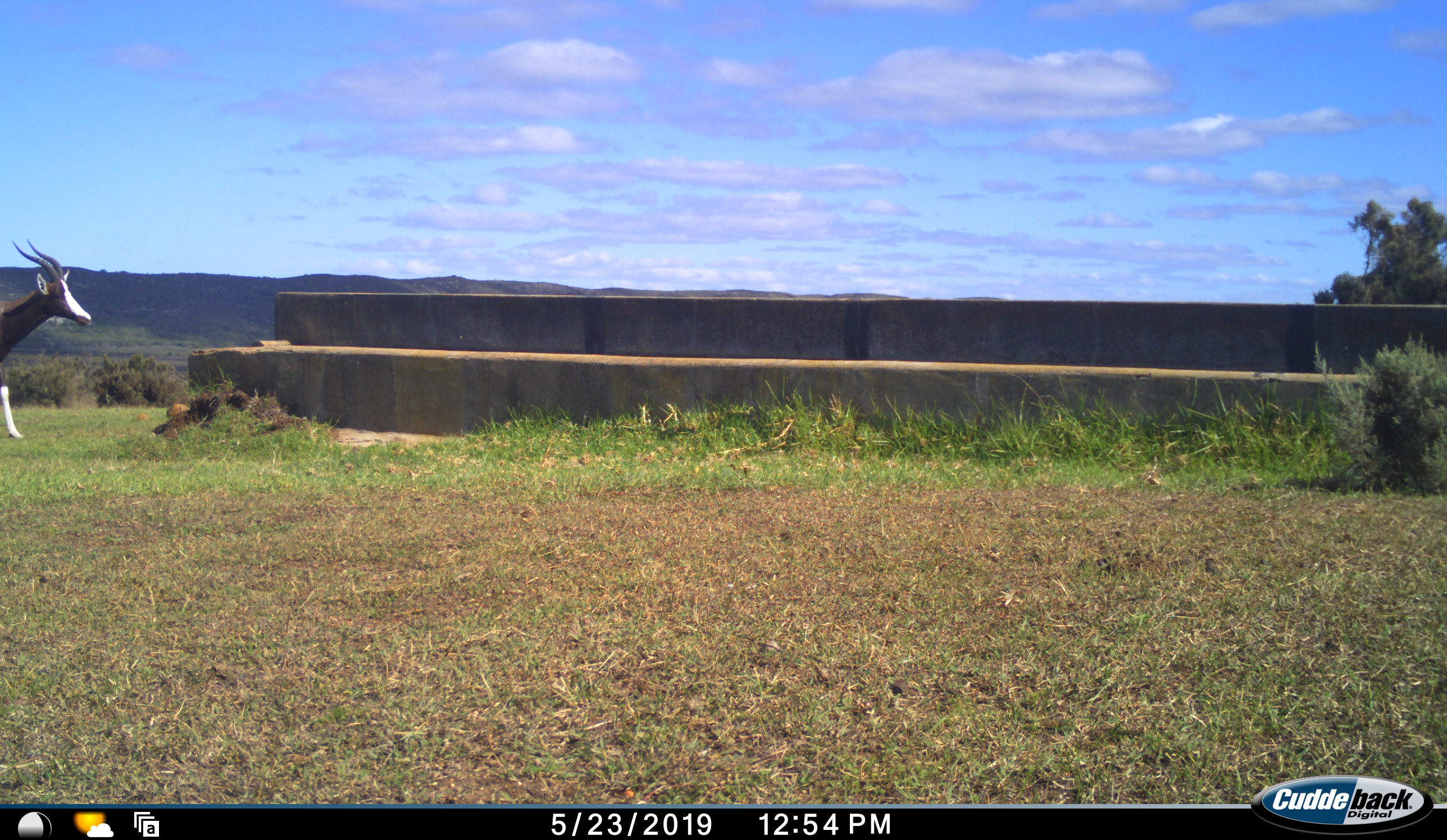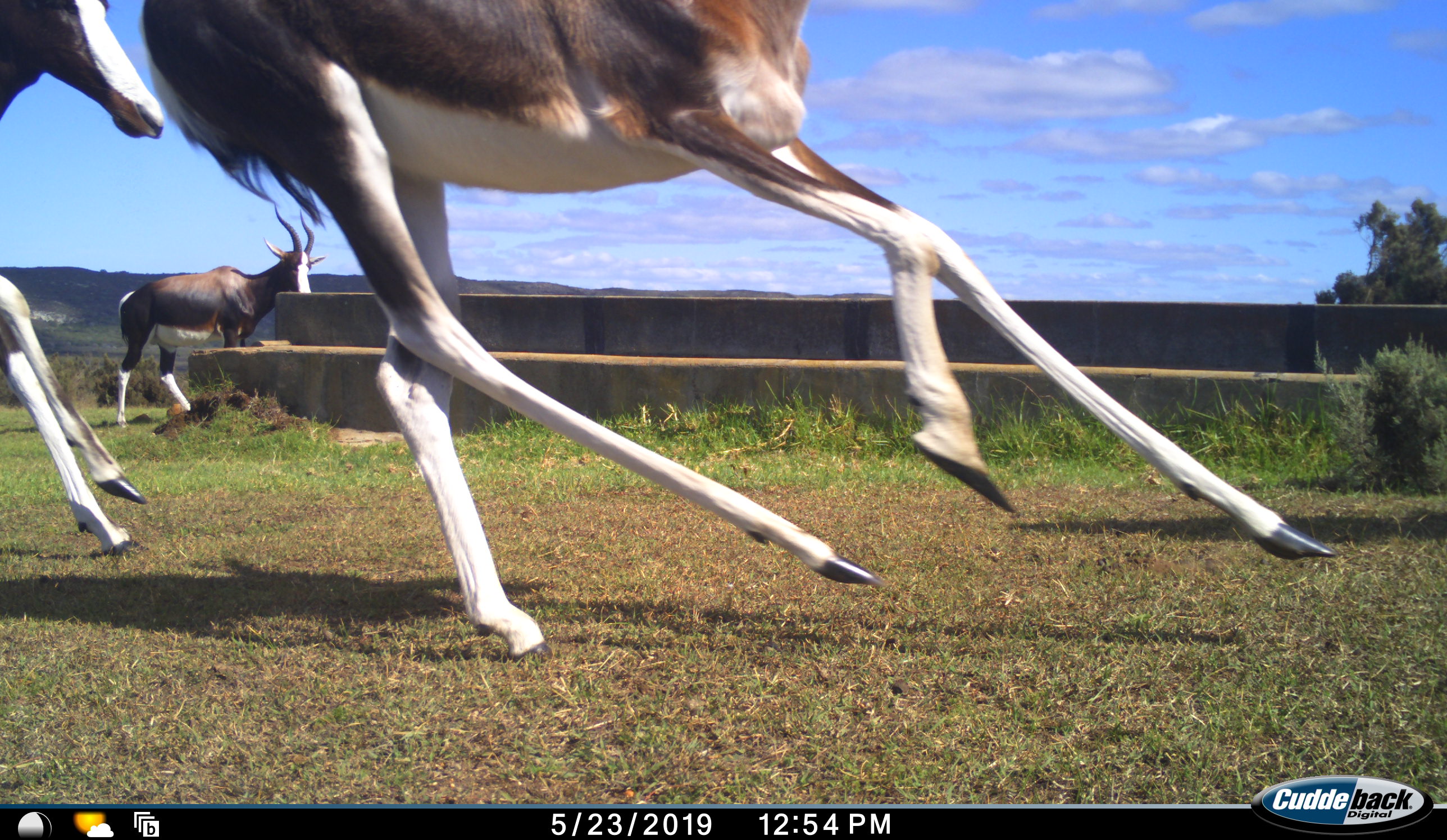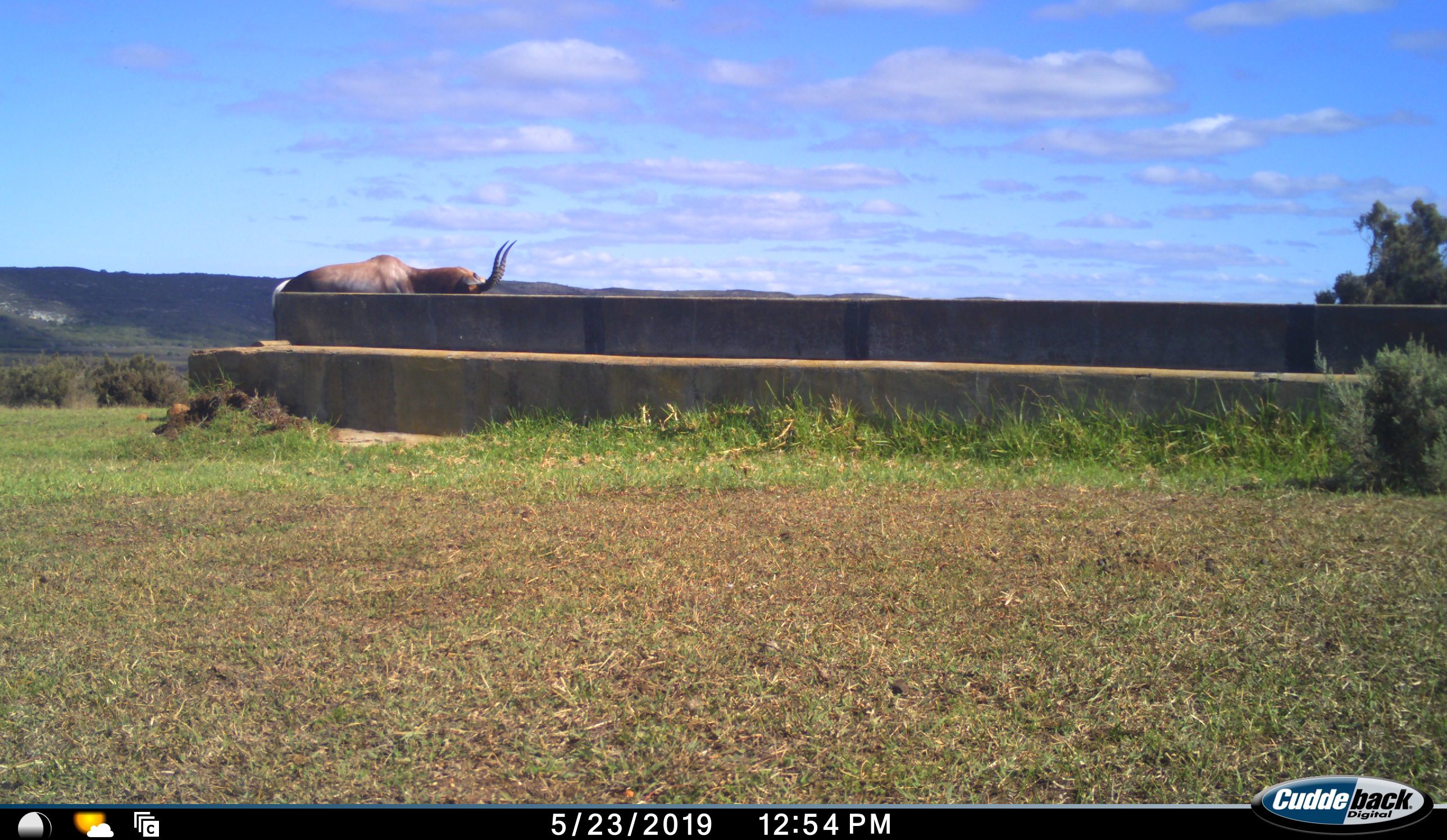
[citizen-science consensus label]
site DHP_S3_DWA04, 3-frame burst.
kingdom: Animalia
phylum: Chordata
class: Mammalia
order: Artiodactyla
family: Bovidae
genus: Damaliscus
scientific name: Damaliscus pygargus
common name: bontebok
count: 3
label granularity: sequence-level